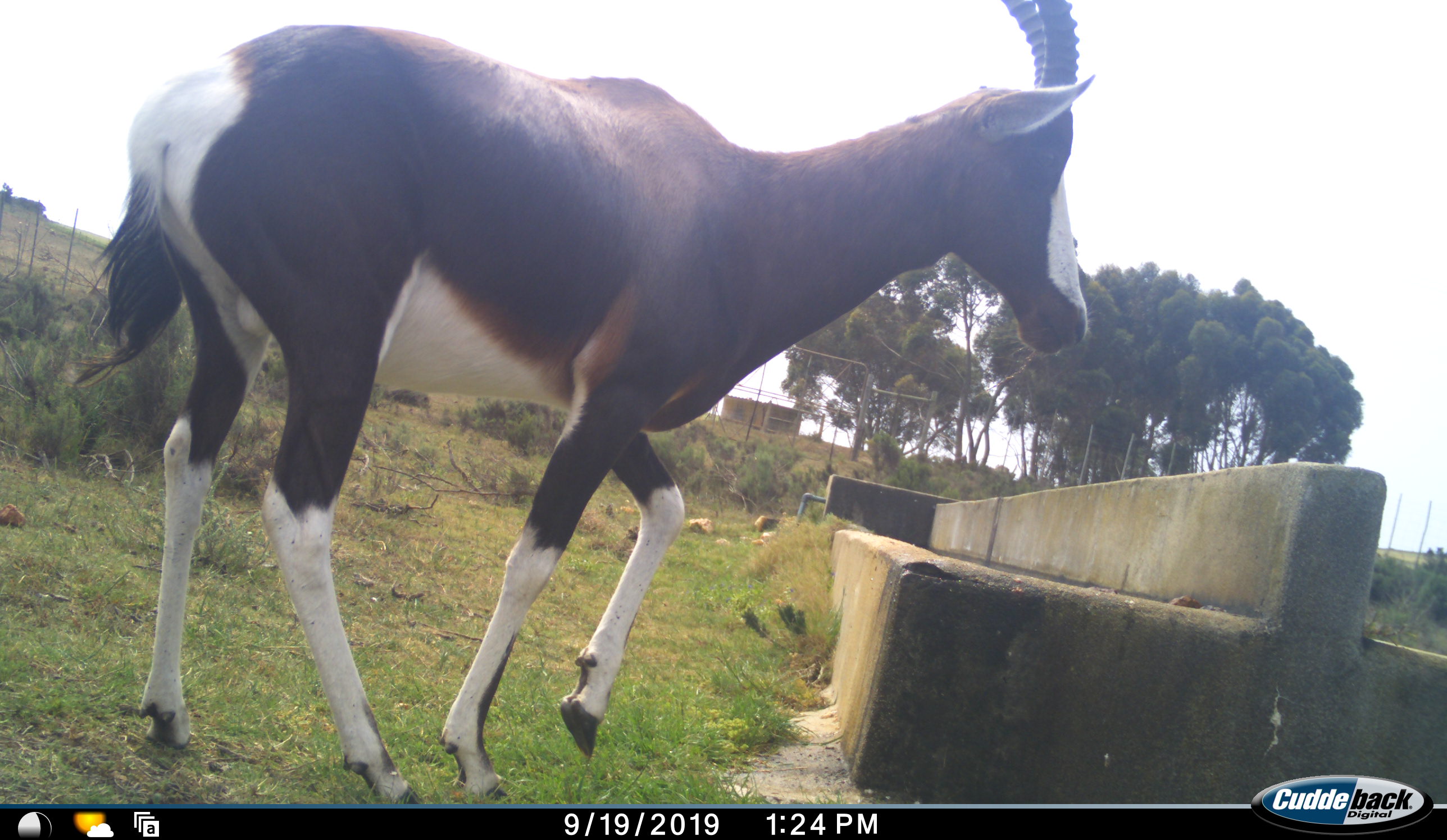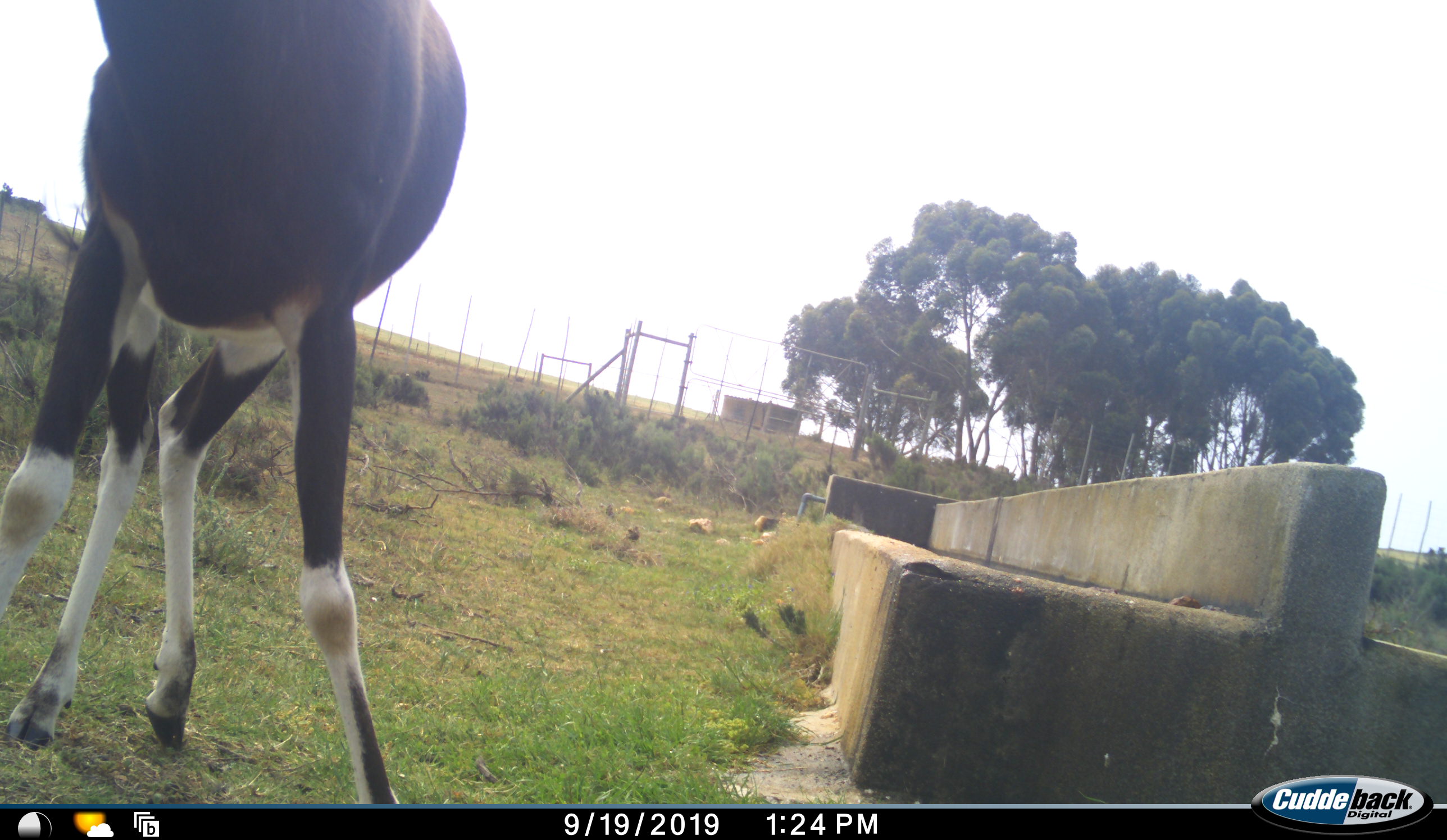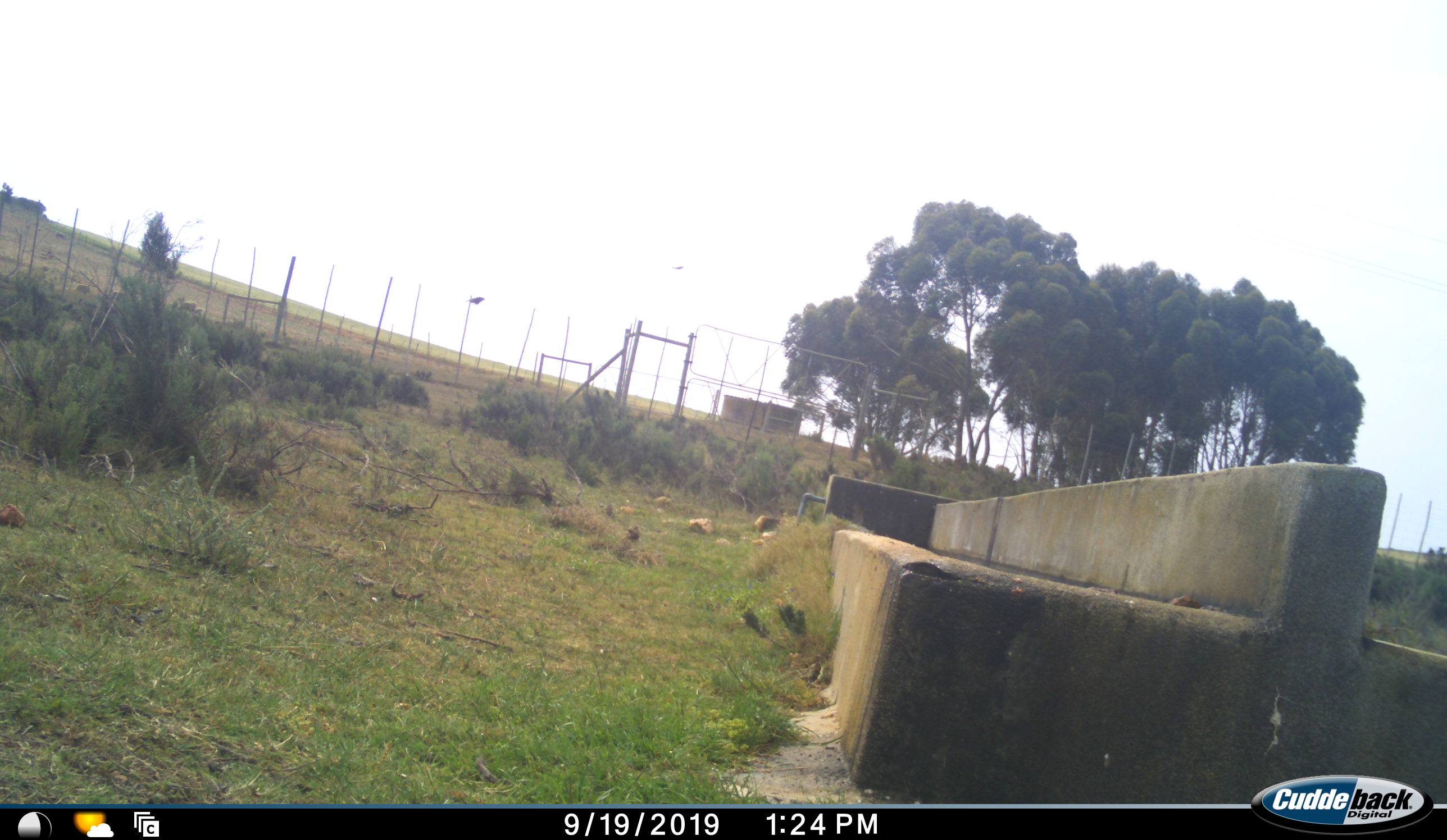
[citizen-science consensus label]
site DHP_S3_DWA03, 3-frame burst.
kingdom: Animalia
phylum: Chordata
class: Mammalia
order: Artiodactyla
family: Bovidae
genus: Damaliscus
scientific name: Damaliscus pygargus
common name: bontebok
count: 1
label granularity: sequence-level